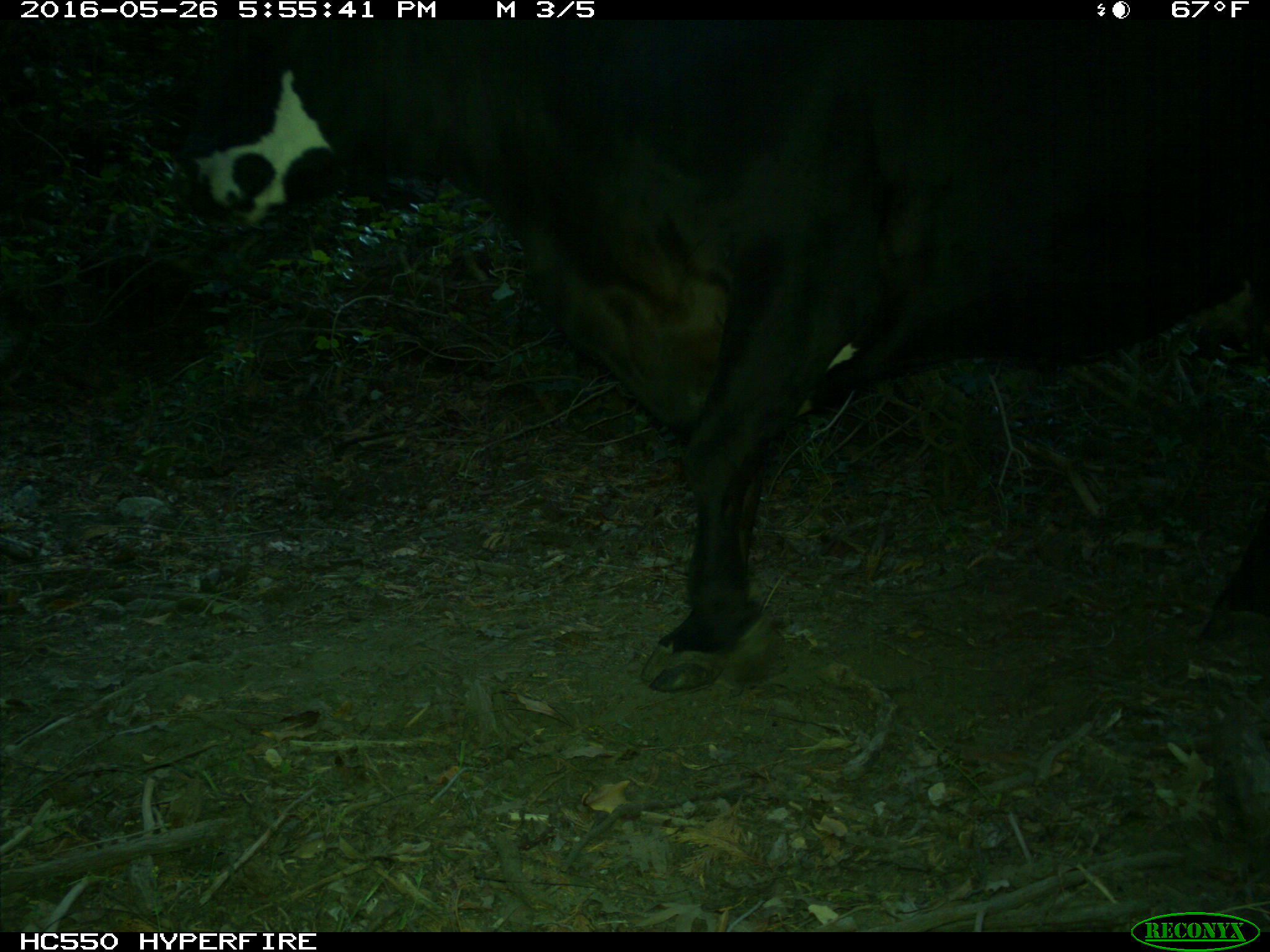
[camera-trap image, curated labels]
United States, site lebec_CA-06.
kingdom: Animalia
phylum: Chordata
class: Mammalia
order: Artiodactyla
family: Bovidae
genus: Bos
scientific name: Bos taurus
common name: domestic cow